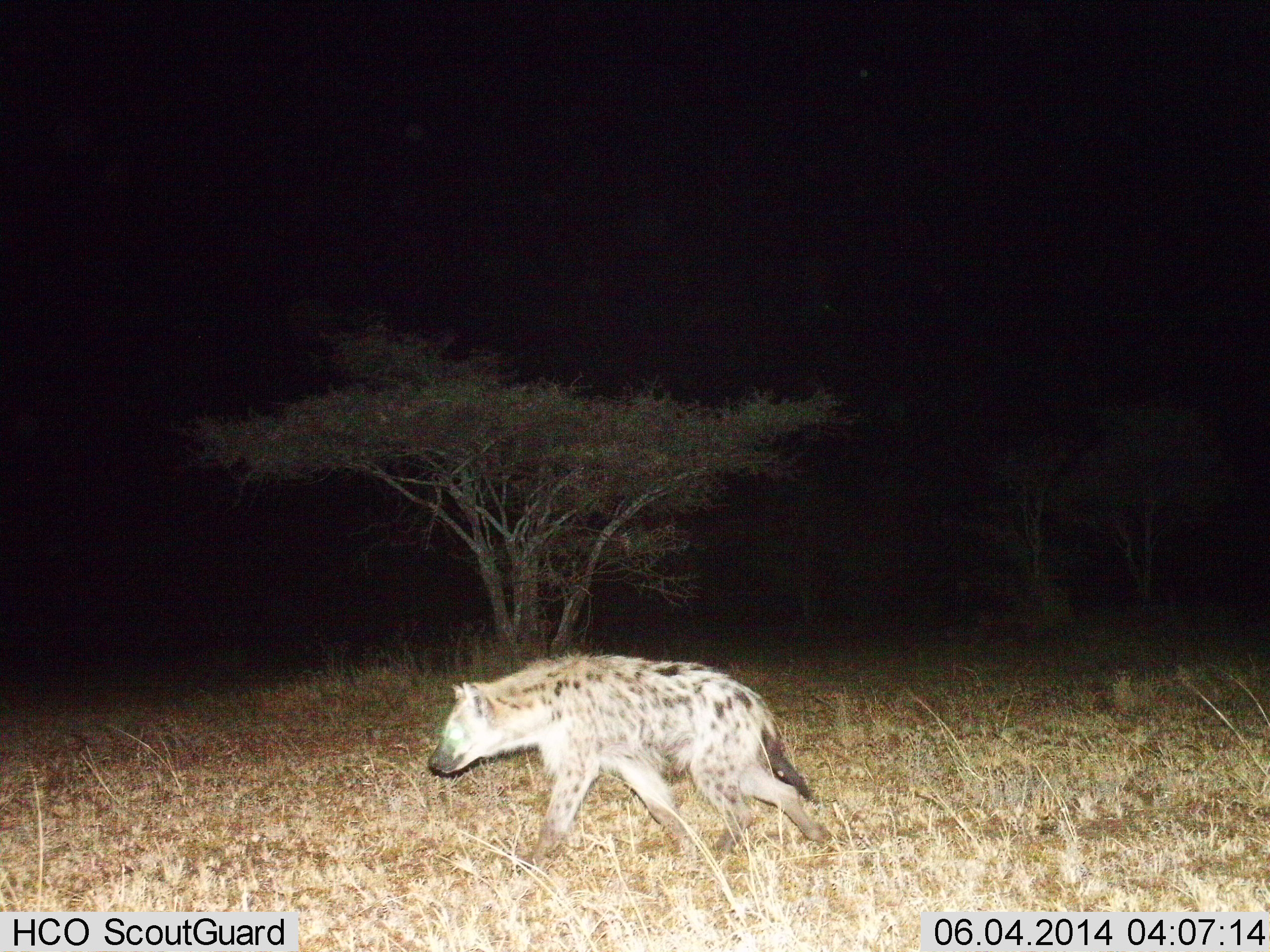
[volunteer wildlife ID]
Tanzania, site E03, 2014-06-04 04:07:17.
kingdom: Animalia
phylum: Chordata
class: Mammalia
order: Carnivora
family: Hyaenidae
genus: Crocuta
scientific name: Crocuta crocuta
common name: spotted hyena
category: hyenaspotted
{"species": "hyenaspotted (spotted hyena) (Crocuta crocuta)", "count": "1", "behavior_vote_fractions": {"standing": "0%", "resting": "0%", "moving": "100%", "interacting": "0%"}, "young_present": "0%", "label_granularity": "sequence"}